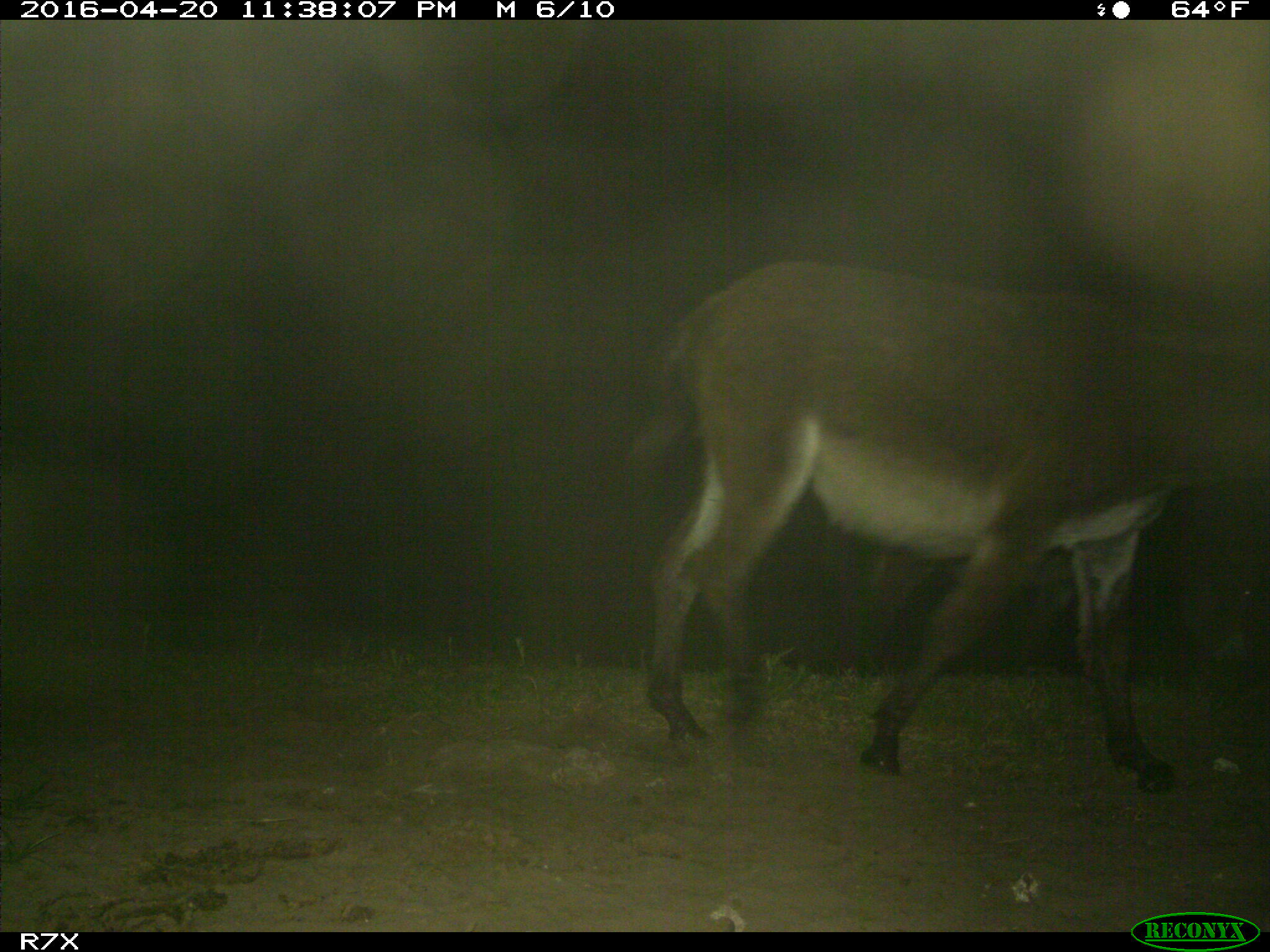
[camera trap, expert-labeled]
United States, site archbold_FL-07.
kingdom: Animalia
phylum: Chordata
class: Mammalia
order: Artiodactyla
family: Bovidae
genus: Bos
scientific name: Bos taurus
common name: domestic cow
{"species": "Bos taurus (domestic cow)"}